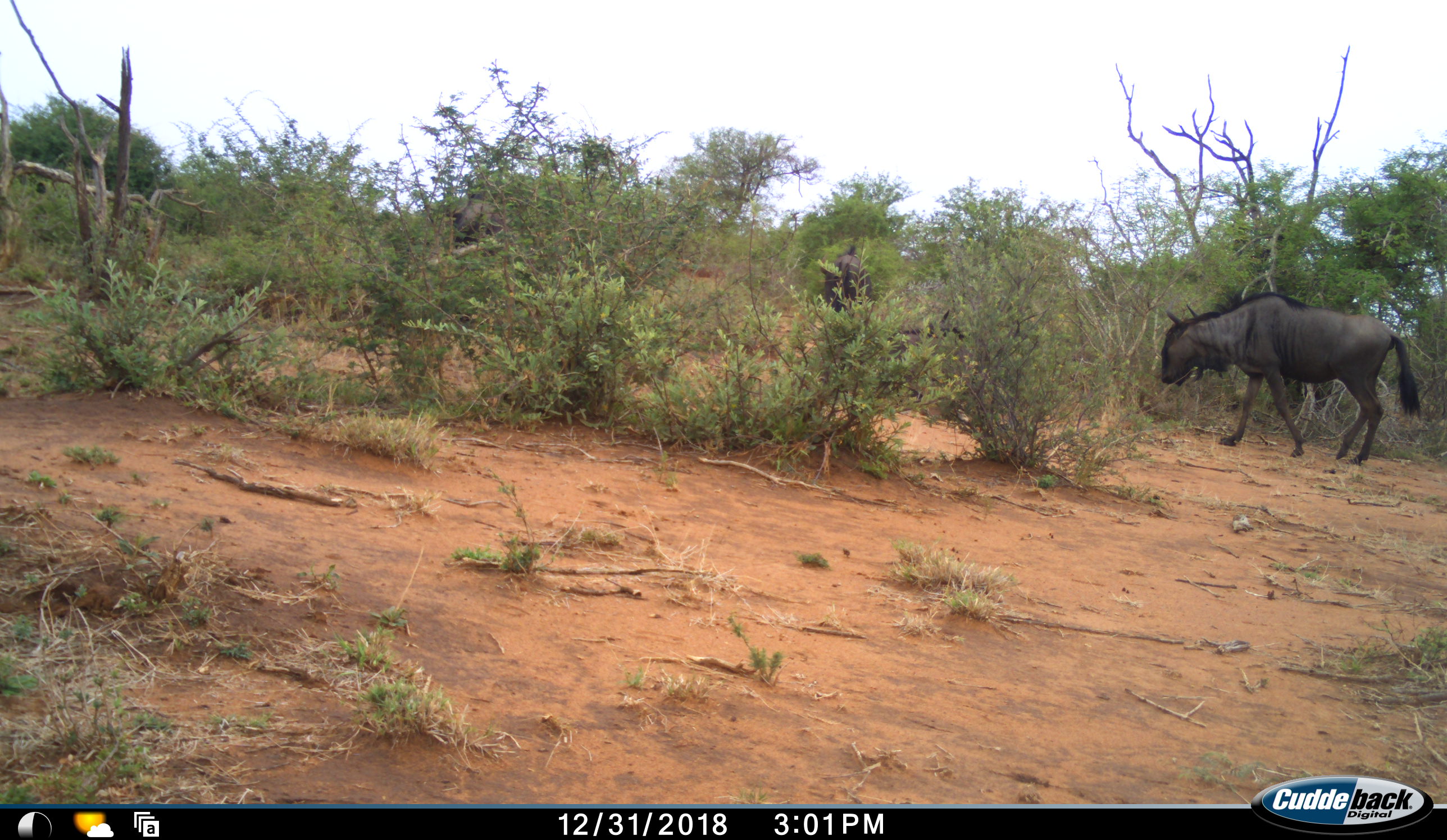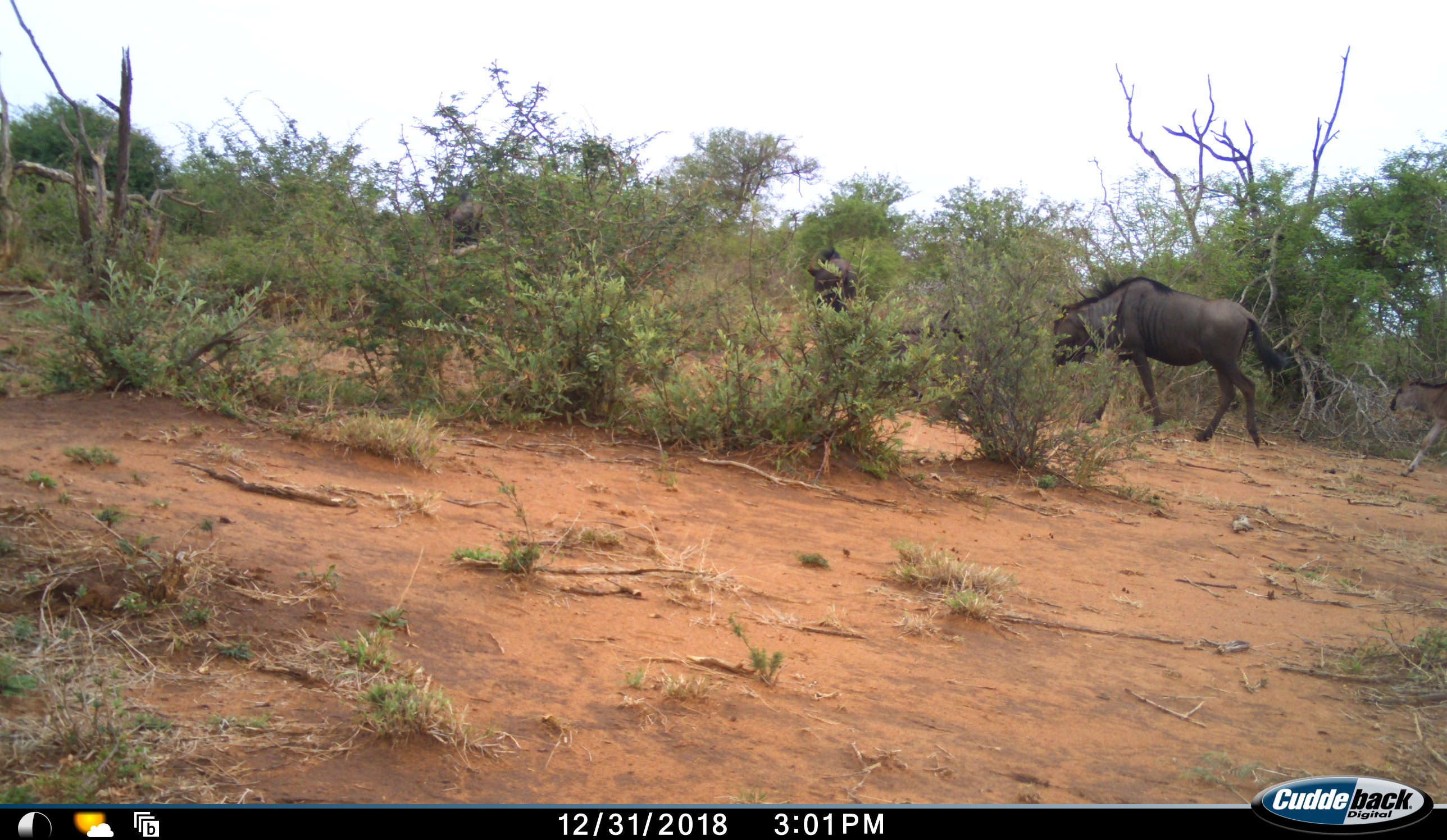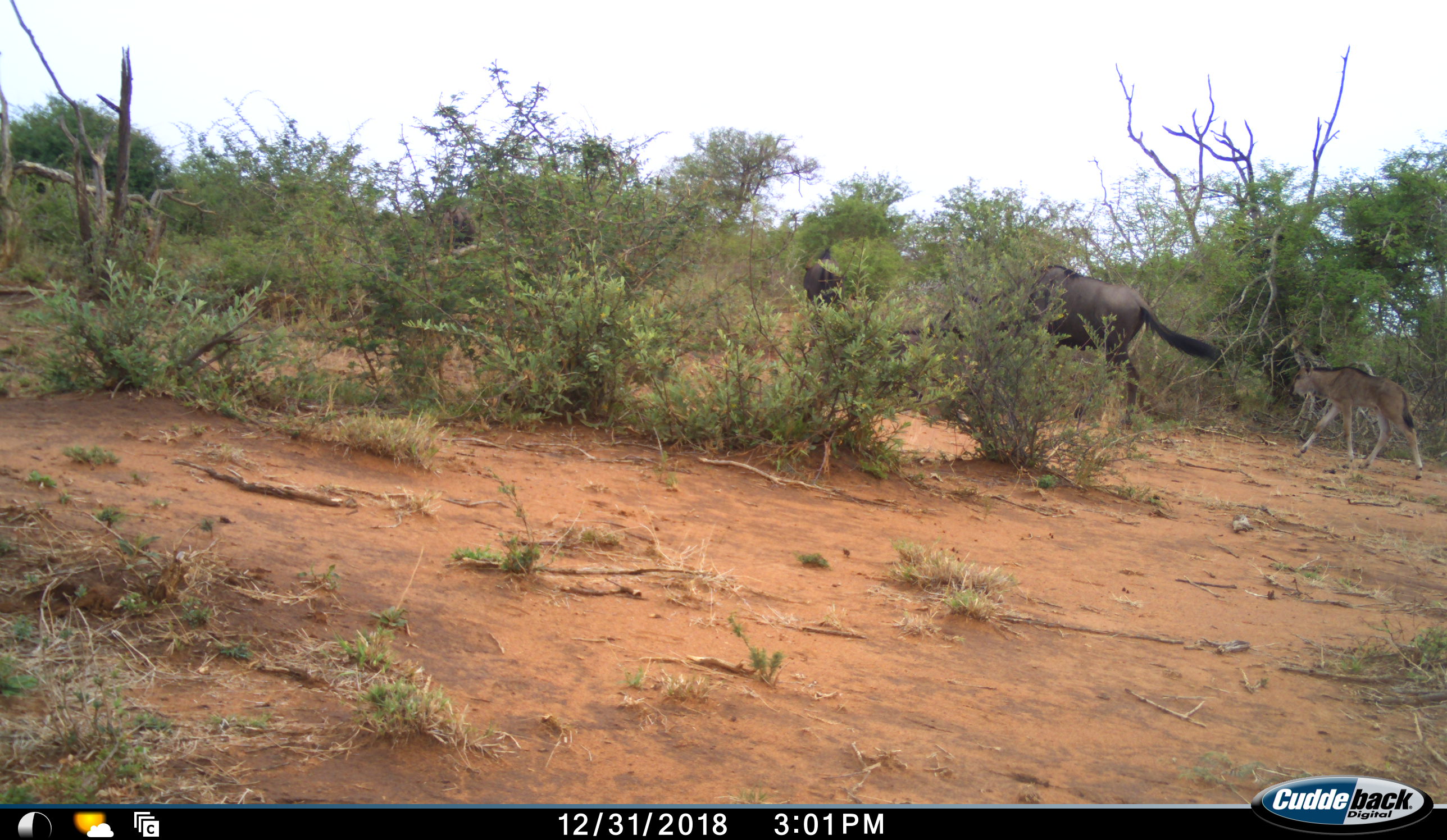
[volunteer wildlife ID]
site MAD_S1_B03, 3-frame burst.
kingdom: Animalia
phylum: Chordata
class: Mammalia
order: Artiodactyla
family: Bovidae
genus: Connochaetes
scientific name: Connochaetes taurinus taurinus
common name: blue wildebeest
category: wildebeestblue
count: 4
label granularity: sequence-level